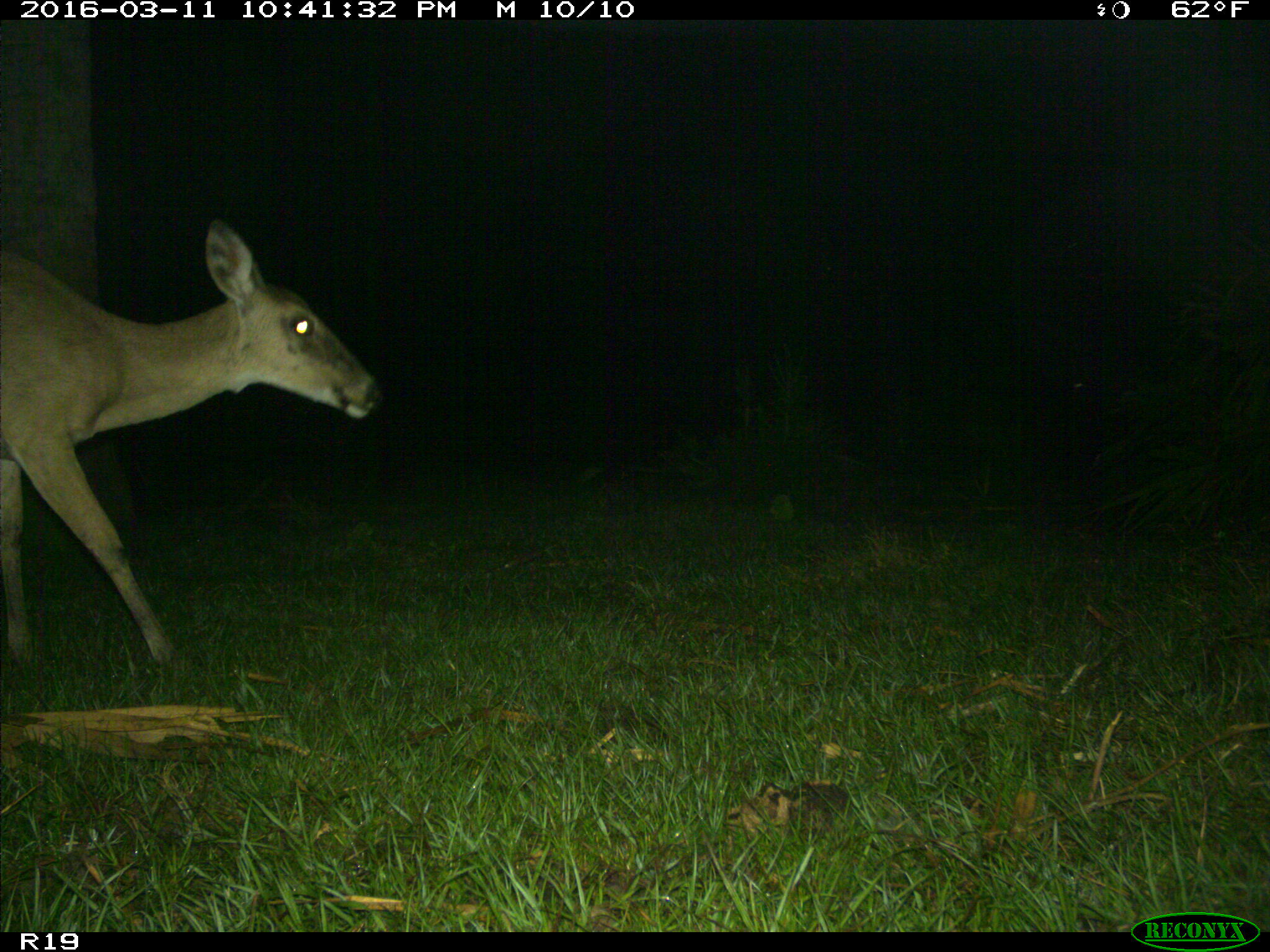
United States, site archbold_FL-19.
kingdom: Animalia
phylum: Chordata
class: Mammalia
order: Artiodactyla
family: Cervidae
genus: Odocoileus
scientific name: Odocoileus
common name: deer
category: unidentified deer